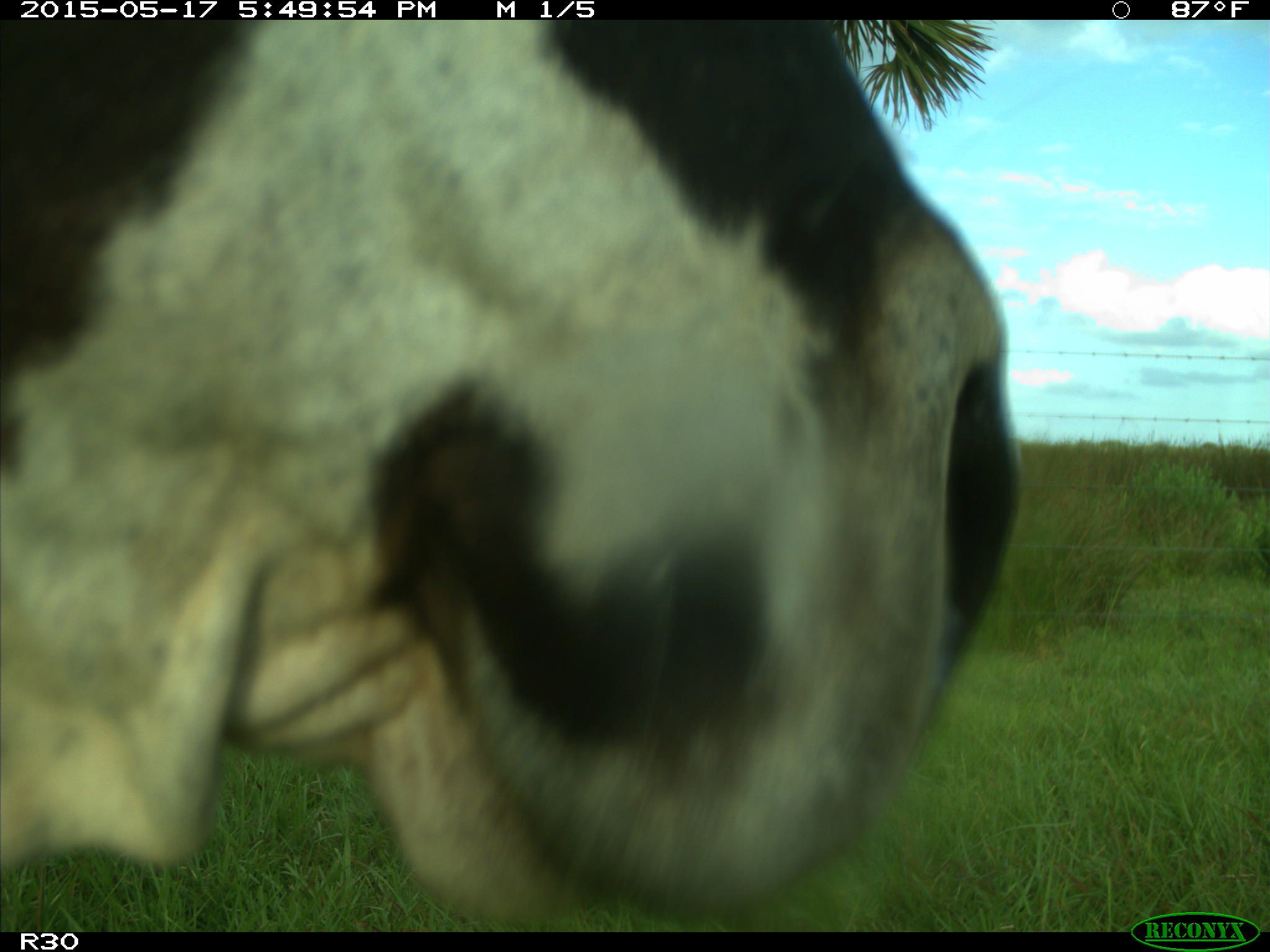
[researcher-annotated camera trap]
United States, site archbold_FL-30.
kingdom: Animalia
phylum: Chordata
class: Mammalia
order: Artiodactyla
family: Bovidae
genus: Bos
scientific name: Bos taurus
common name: domestic cow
Bos taurus (domestic cow).